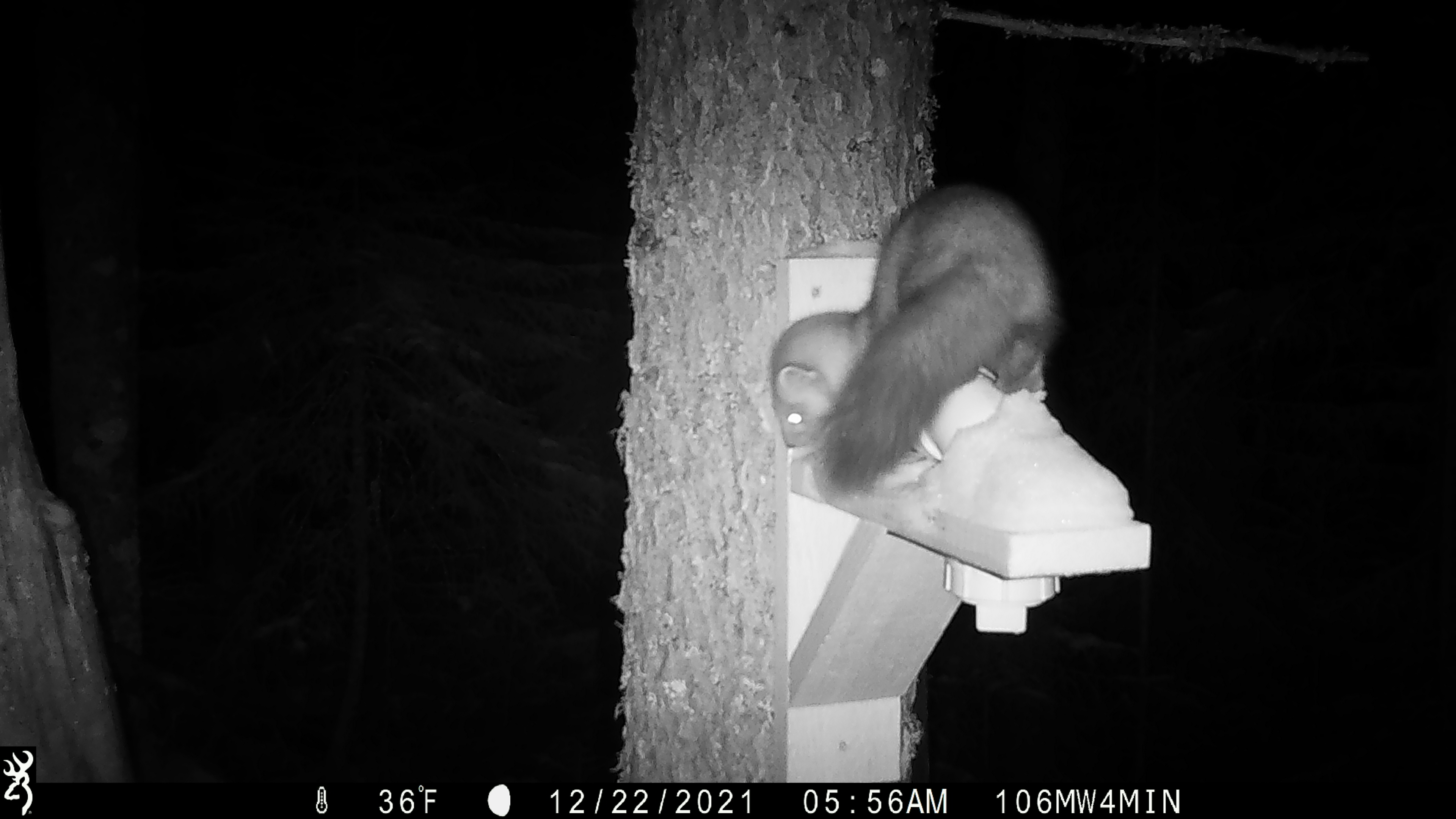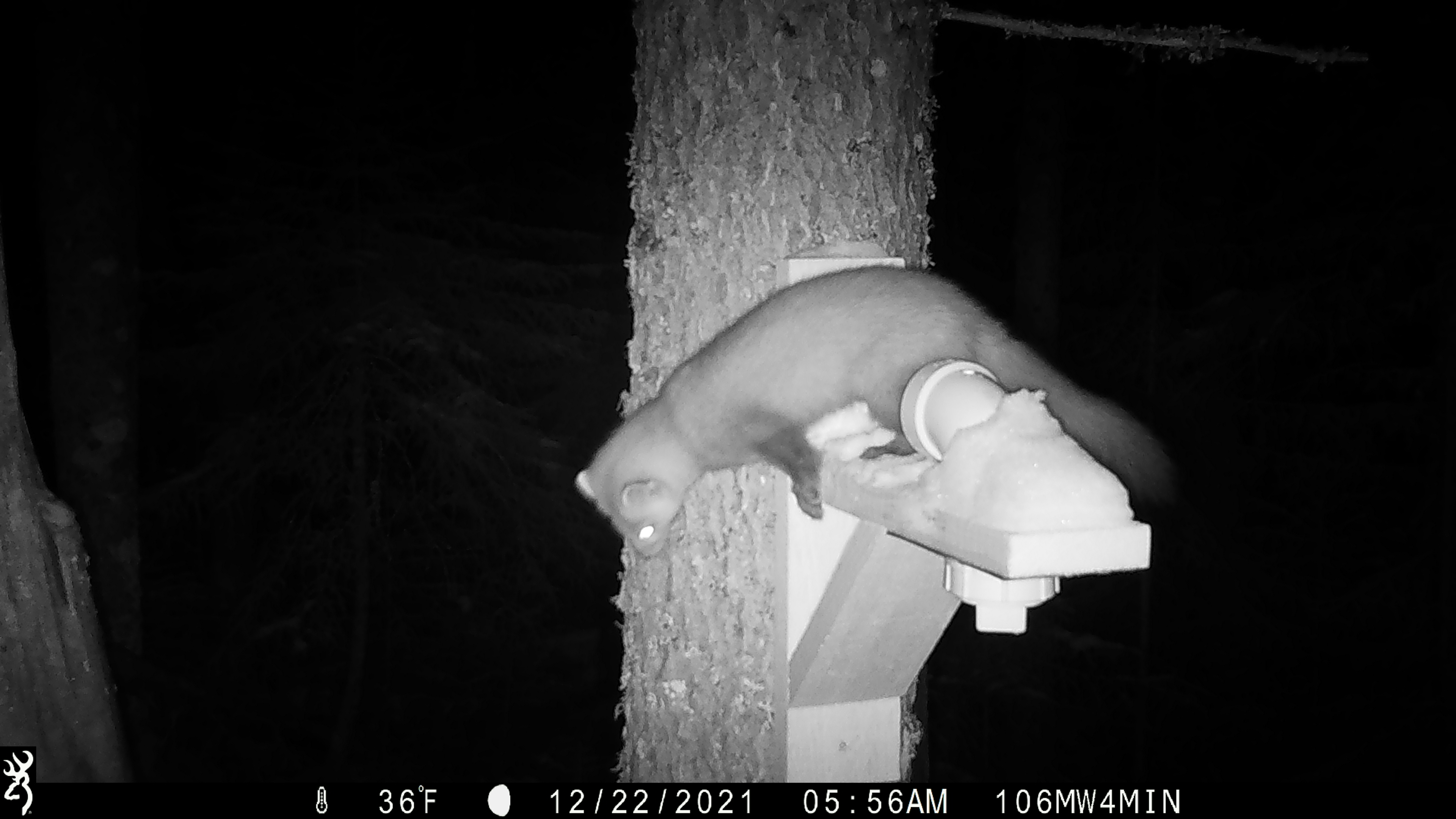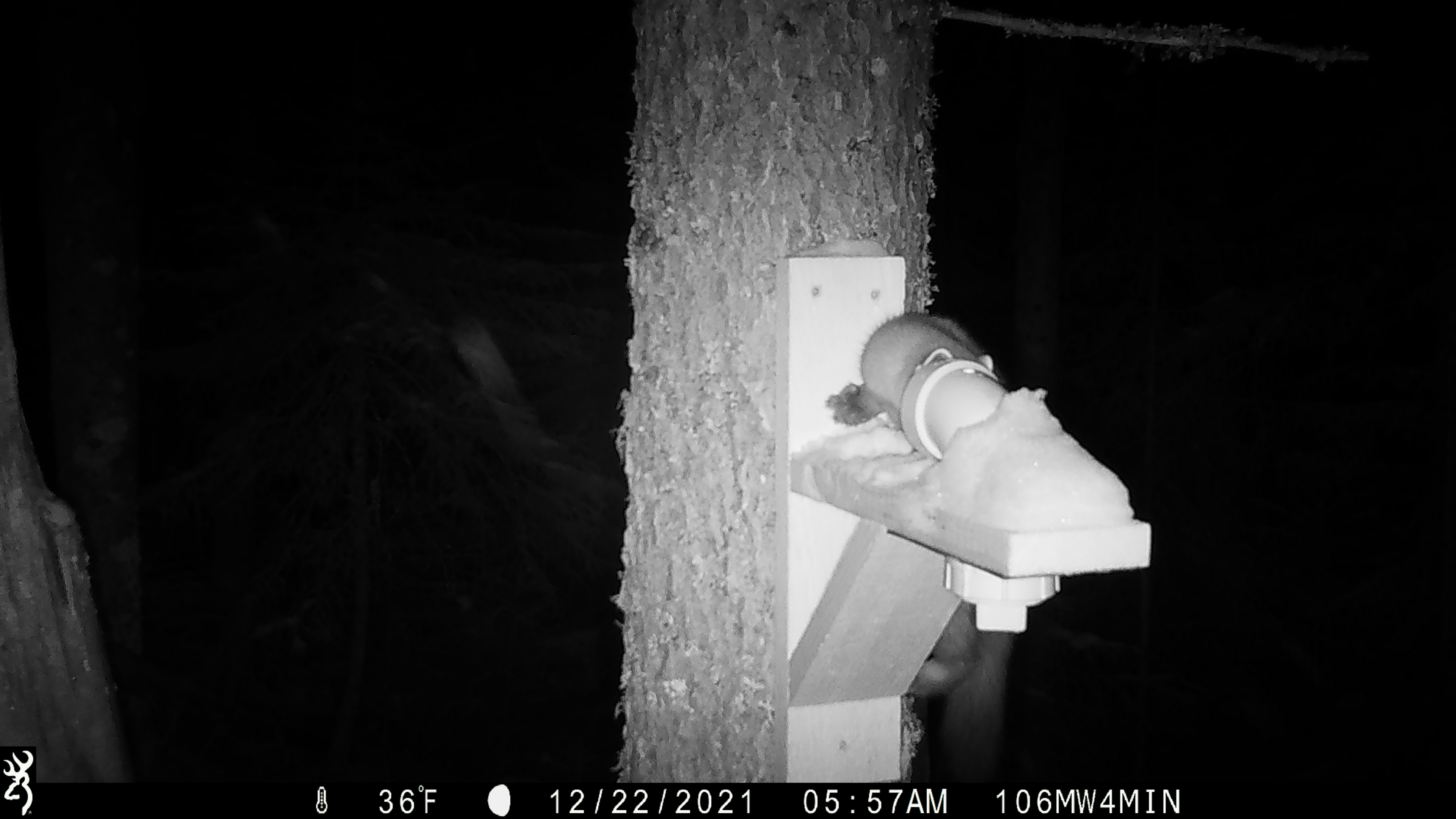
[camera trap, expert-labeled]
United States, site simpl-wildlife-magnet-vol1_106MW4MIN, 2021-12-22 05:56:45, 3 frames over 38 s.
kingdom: Animalia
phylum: Chordata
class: Mammalia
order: Carnivora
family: Mustelidae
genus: Martes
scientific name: Martes americana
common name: american marten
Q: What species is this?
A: American marten (Martes americana).